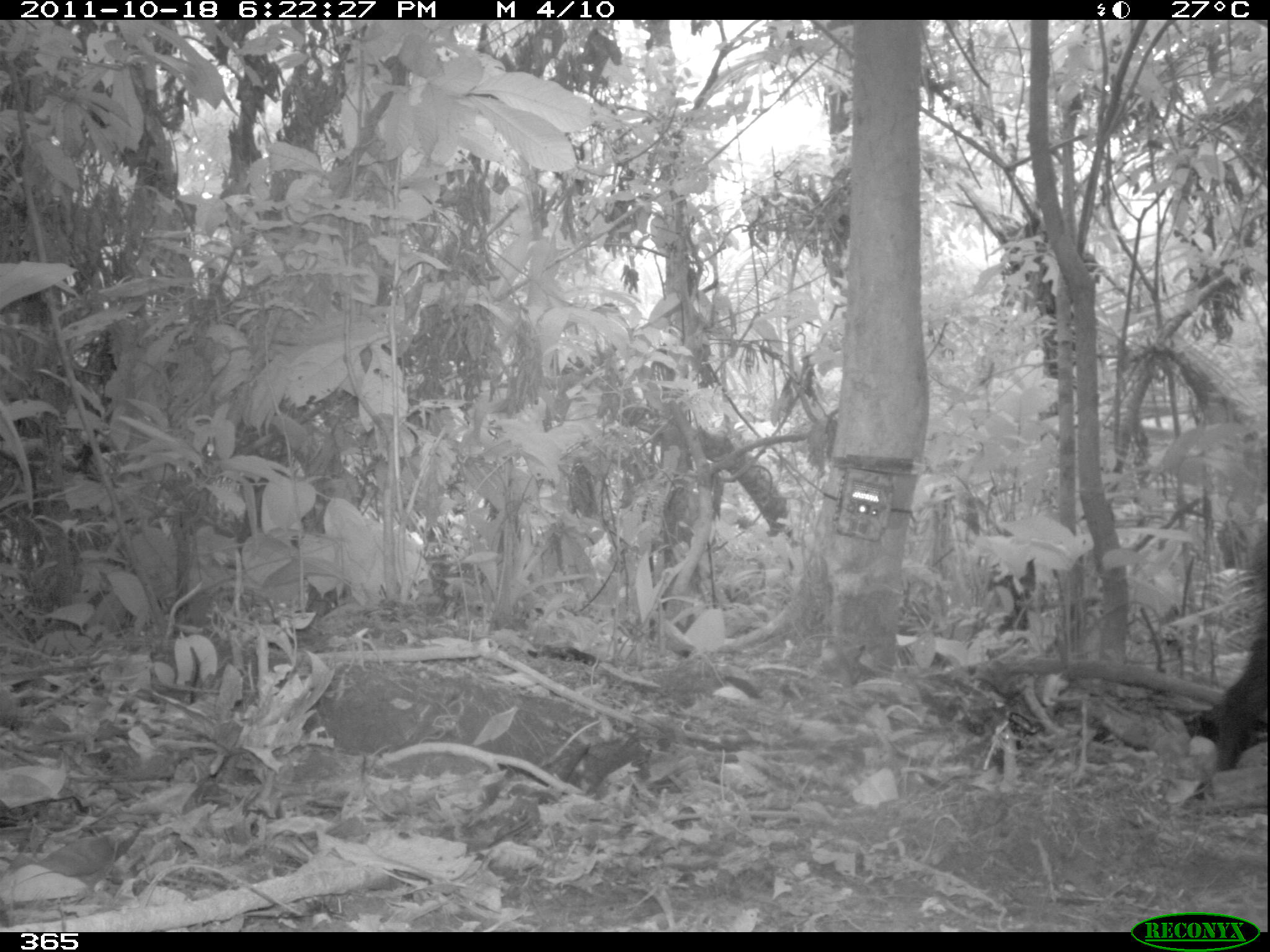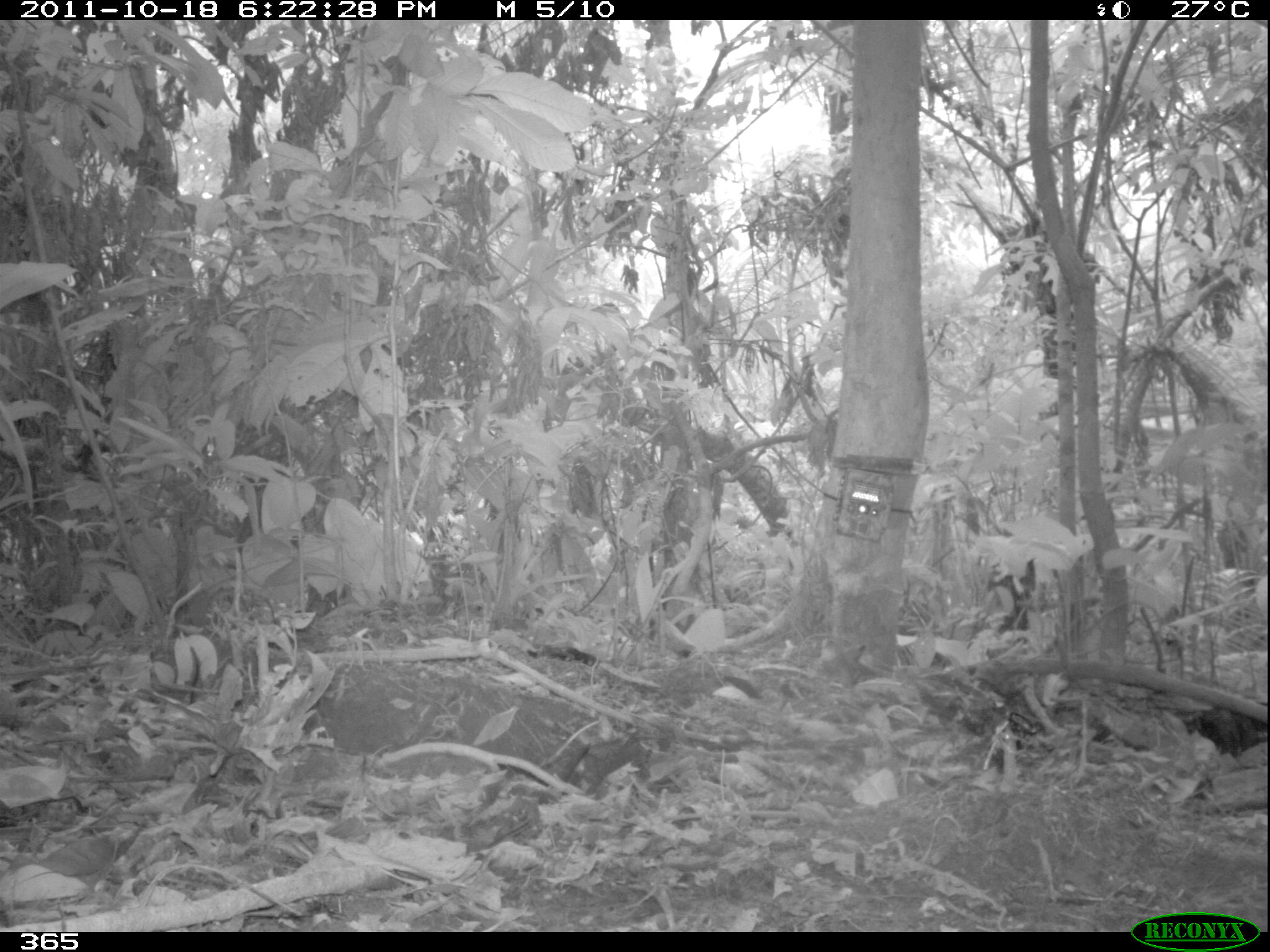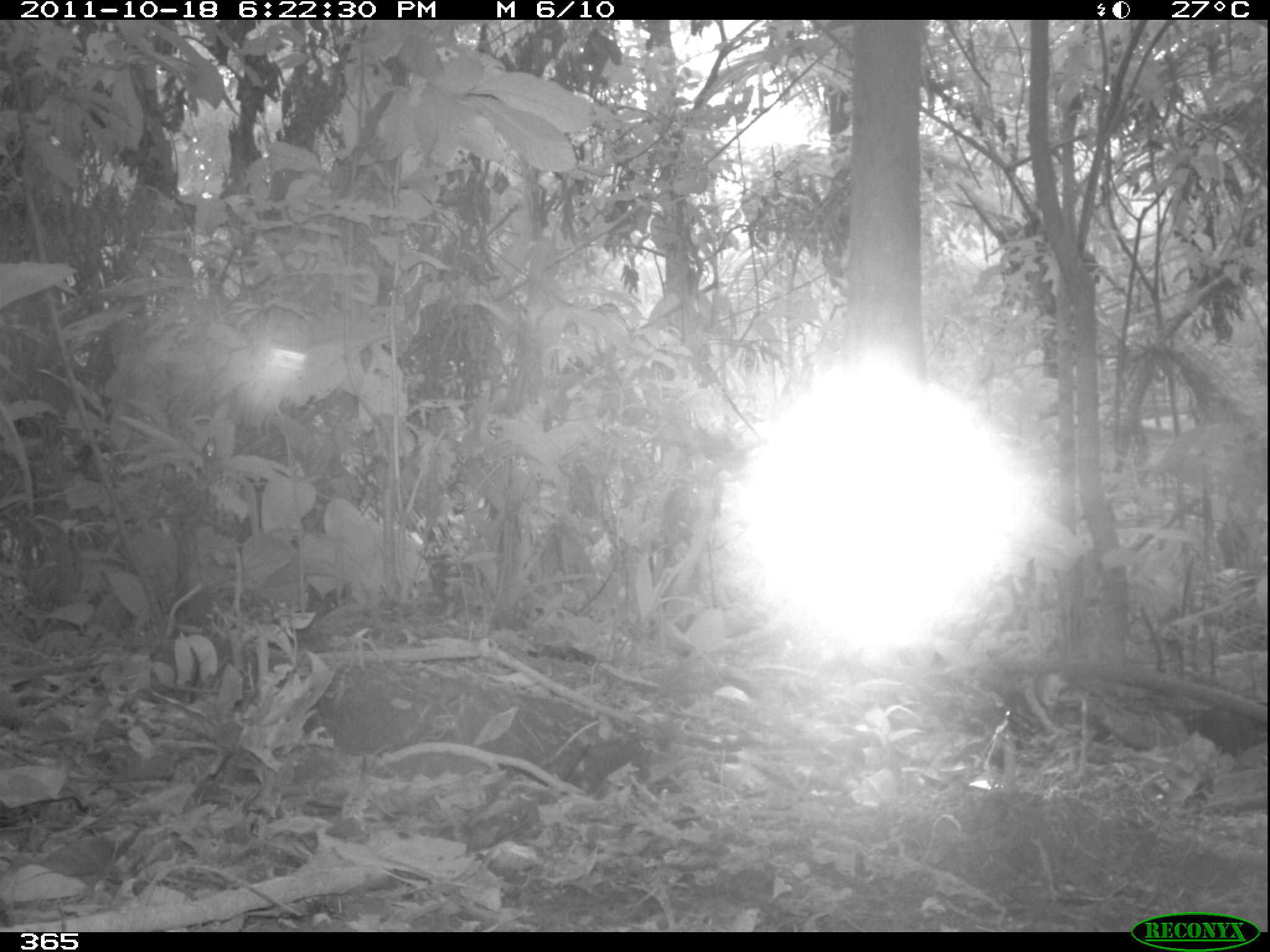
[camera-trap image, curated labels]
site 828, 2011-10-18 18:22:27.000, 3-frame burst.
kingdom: Animalia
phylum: Chordata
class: Mammalia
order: Artiodactyla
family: Tayassuidae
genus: Tayassu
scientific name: Tayassu pecari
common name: white-lipped peccary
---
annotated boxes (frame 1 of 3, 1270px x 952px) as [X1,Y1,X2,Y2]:
tayassu pecari: [1183,637,1267,770]